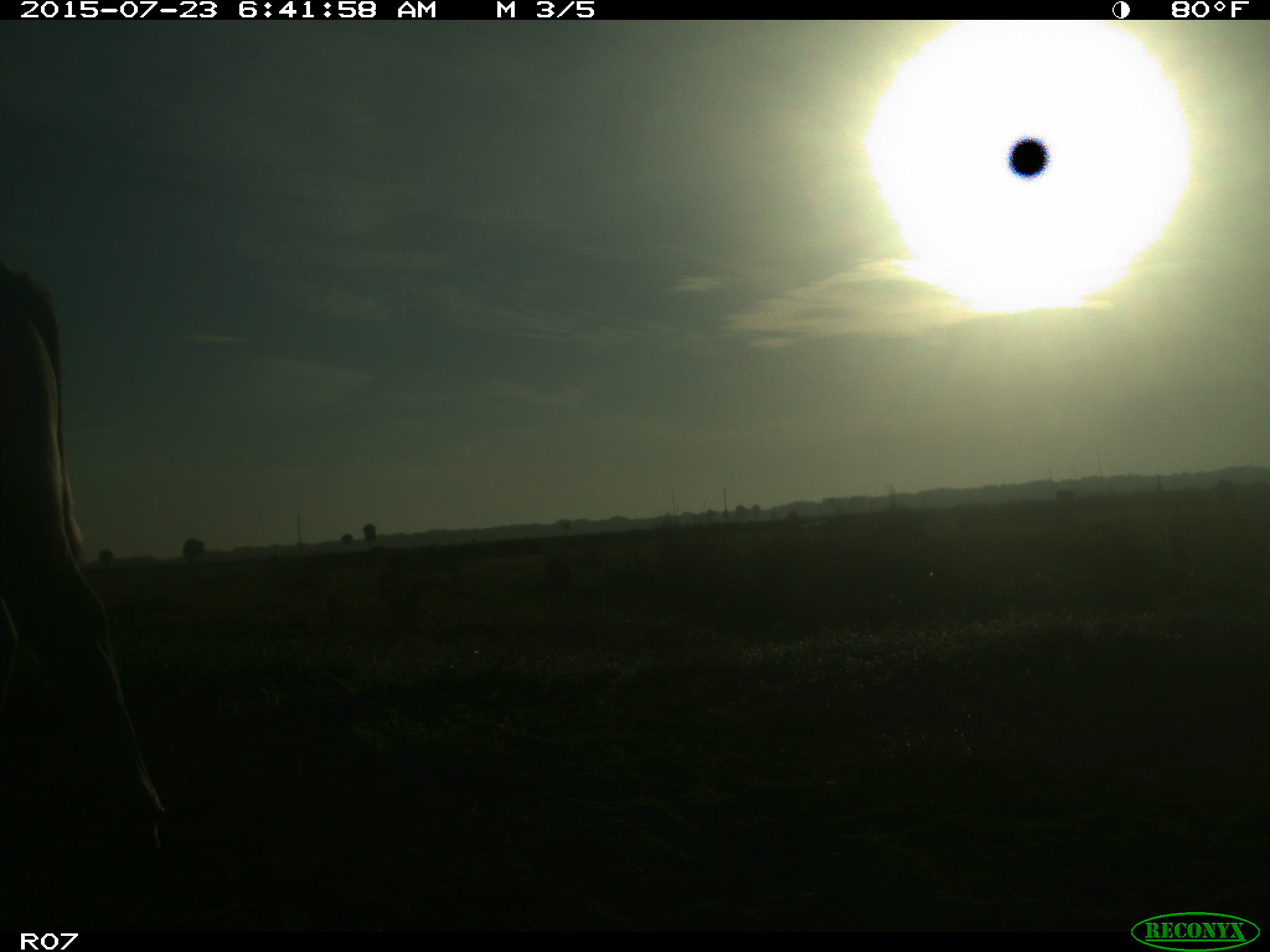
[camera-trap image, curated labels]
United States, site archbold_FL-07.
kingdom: Animalia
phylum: Chordata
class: Mammalia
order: Artiodactyla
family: Bovidae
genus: Bos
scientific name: Bos taurus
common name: domestic cow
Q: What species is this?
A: Bos taurus (domestic cow).